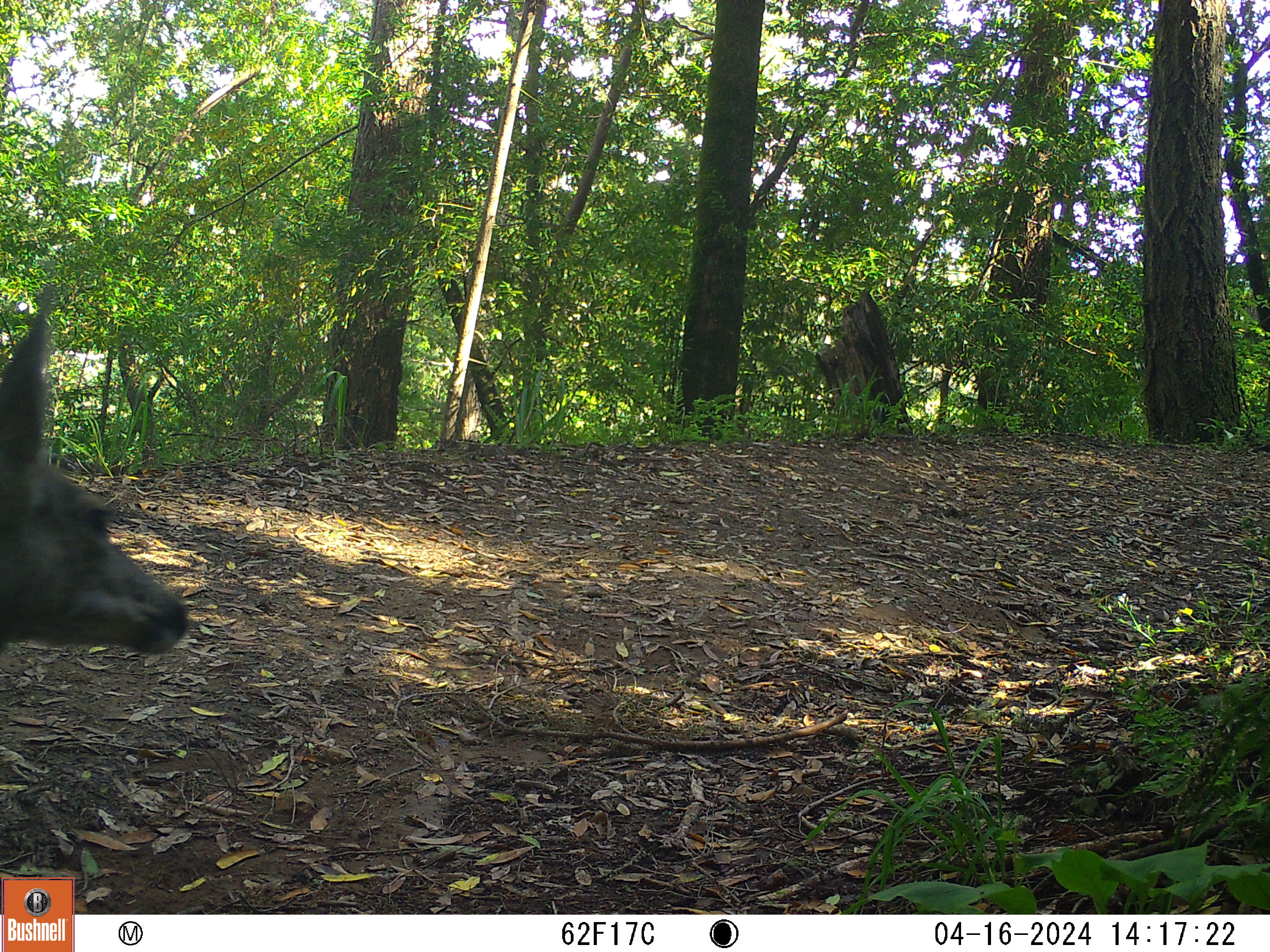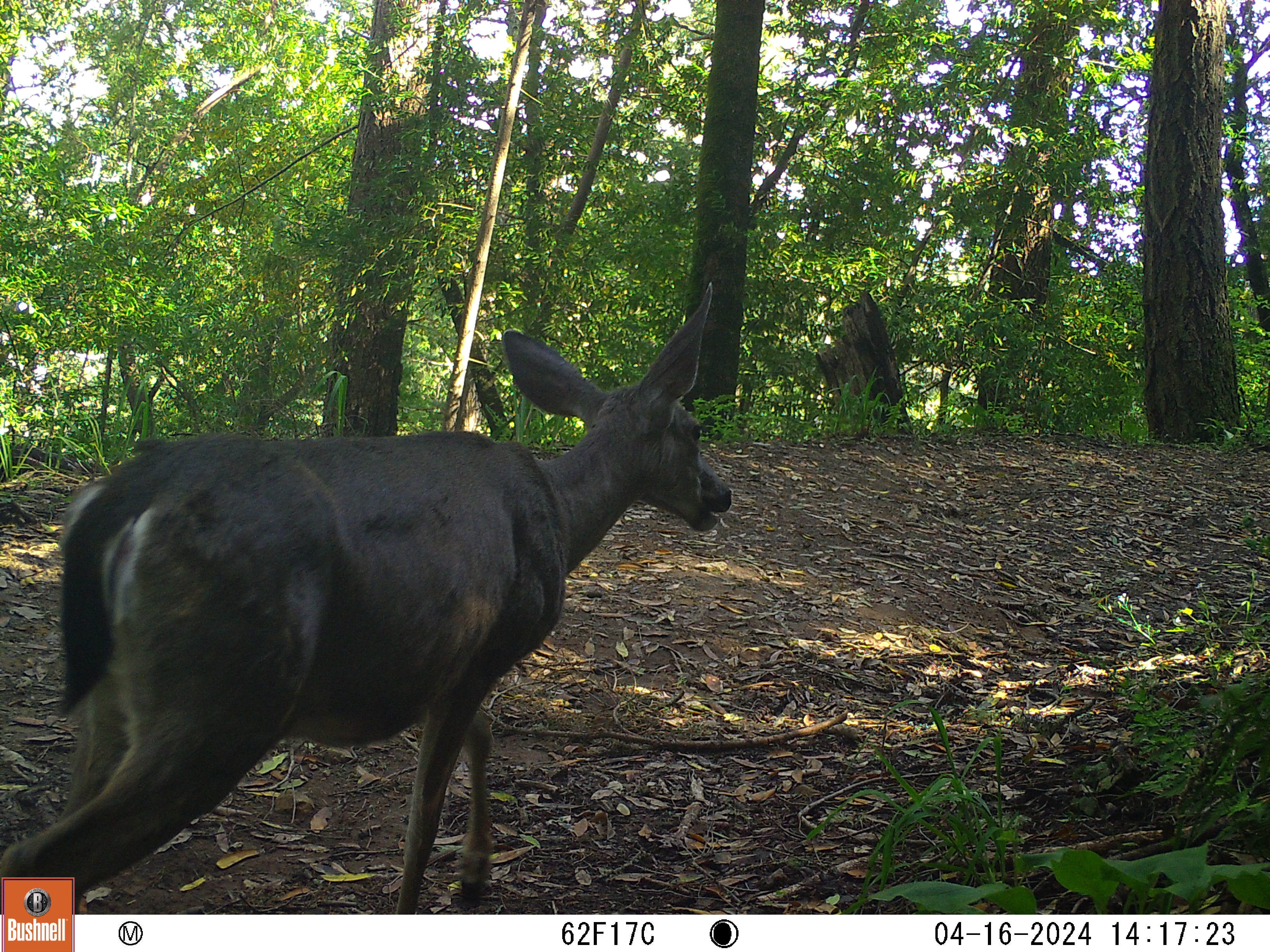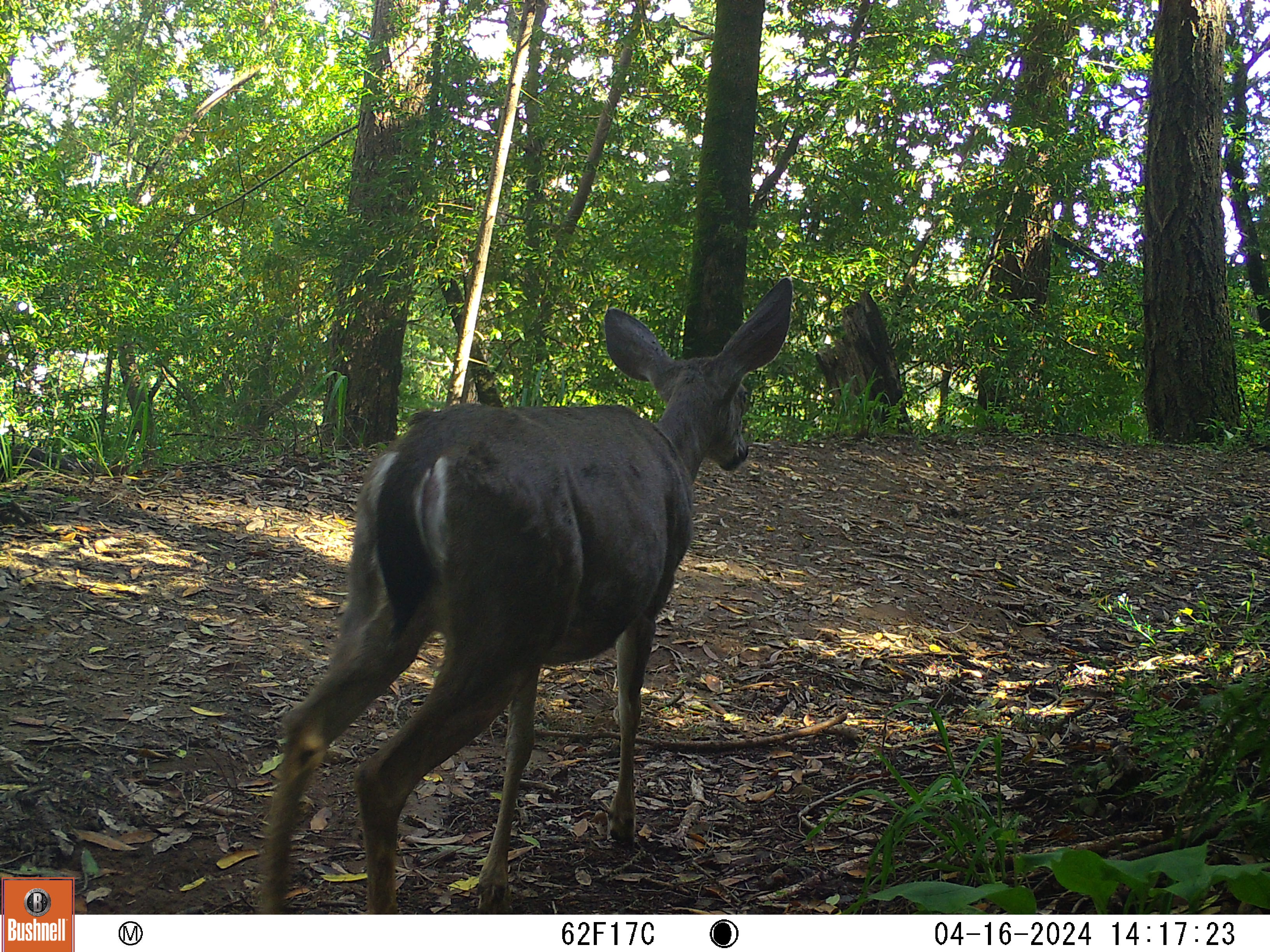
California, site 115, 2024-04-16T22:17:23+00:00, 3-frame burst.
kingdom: Animalia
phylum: Chordata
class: Mammalia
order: Artiodactyla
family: Cervidae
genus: Odocoileus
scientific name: Odocoileus hemionus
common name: mule deer